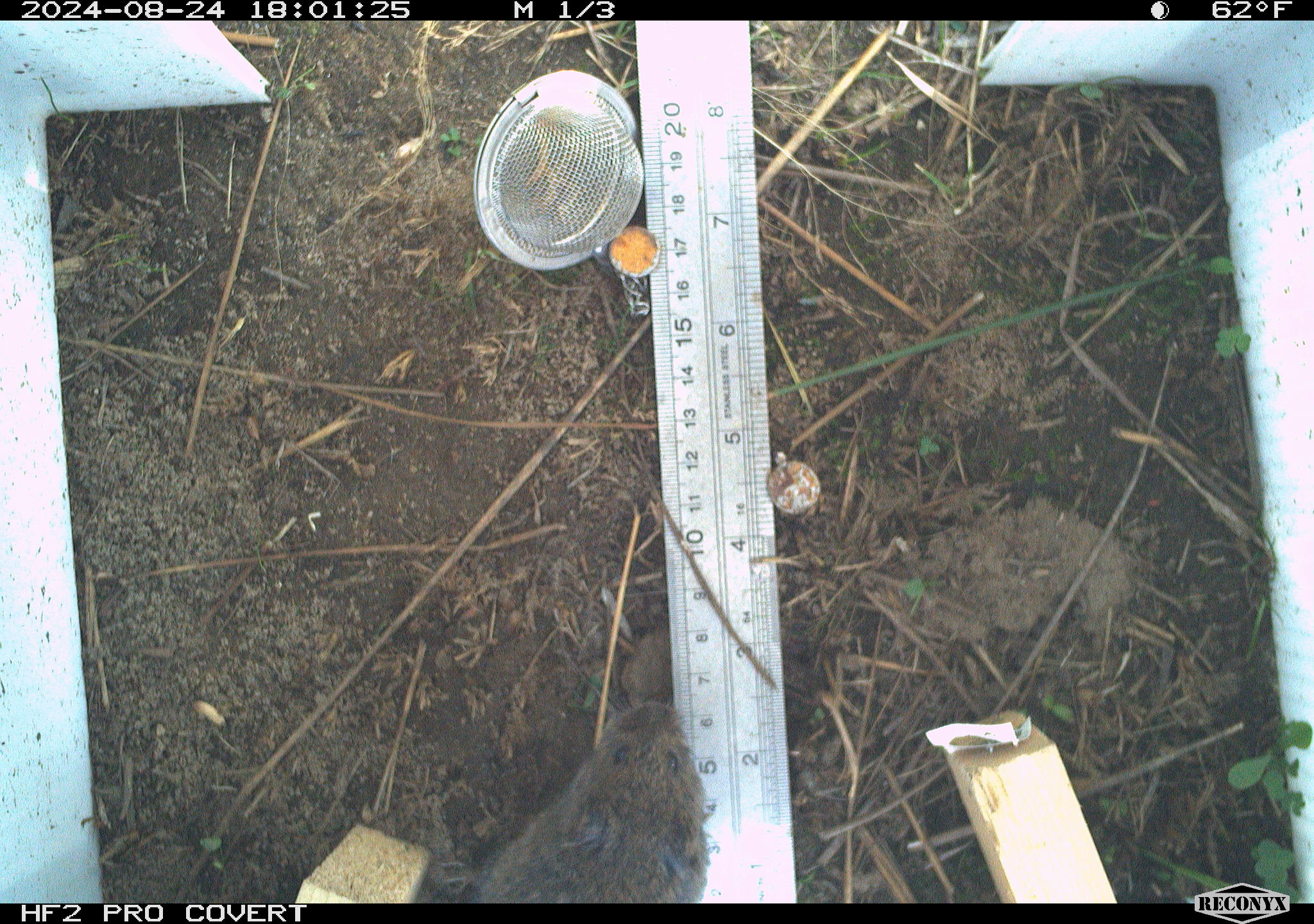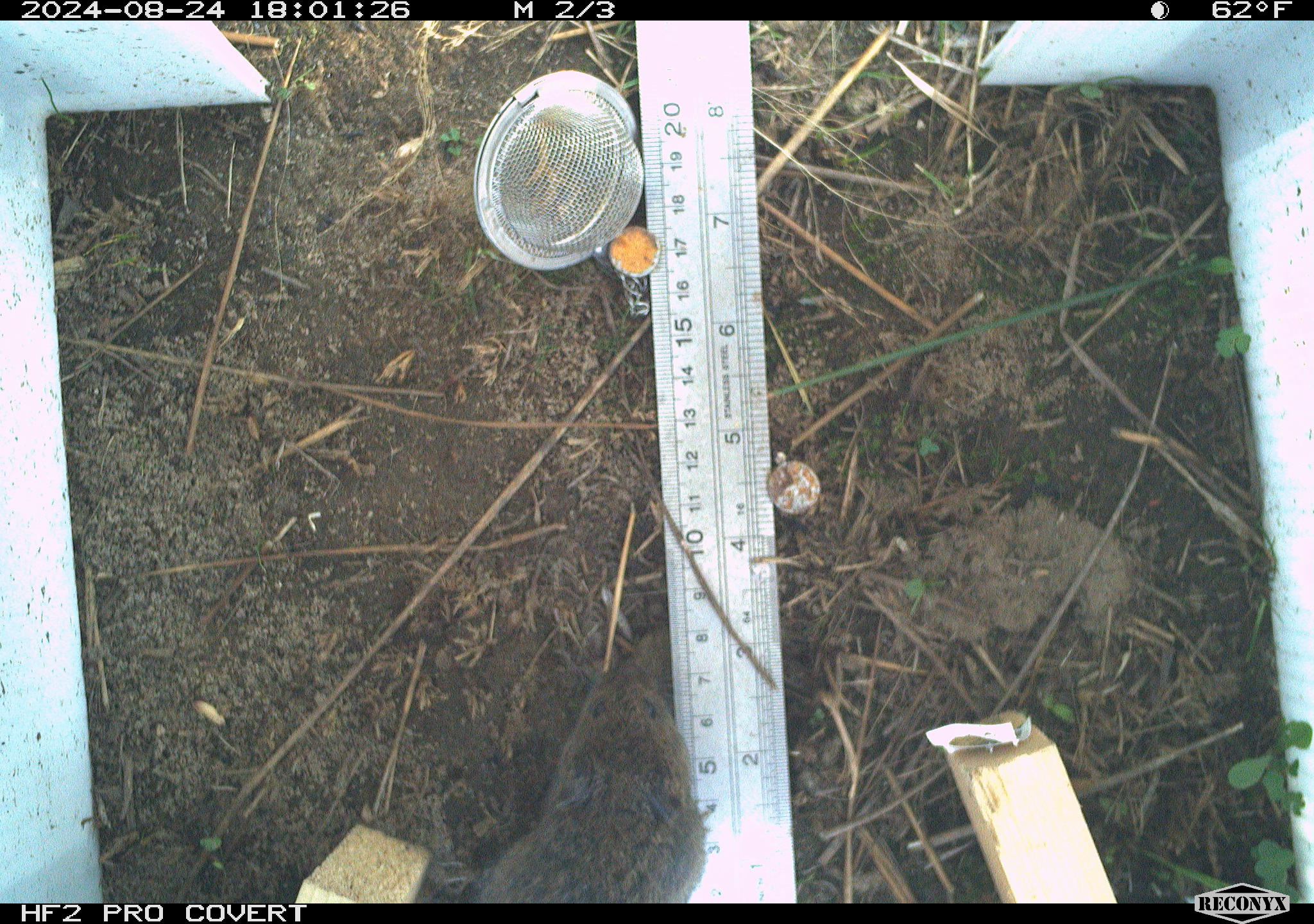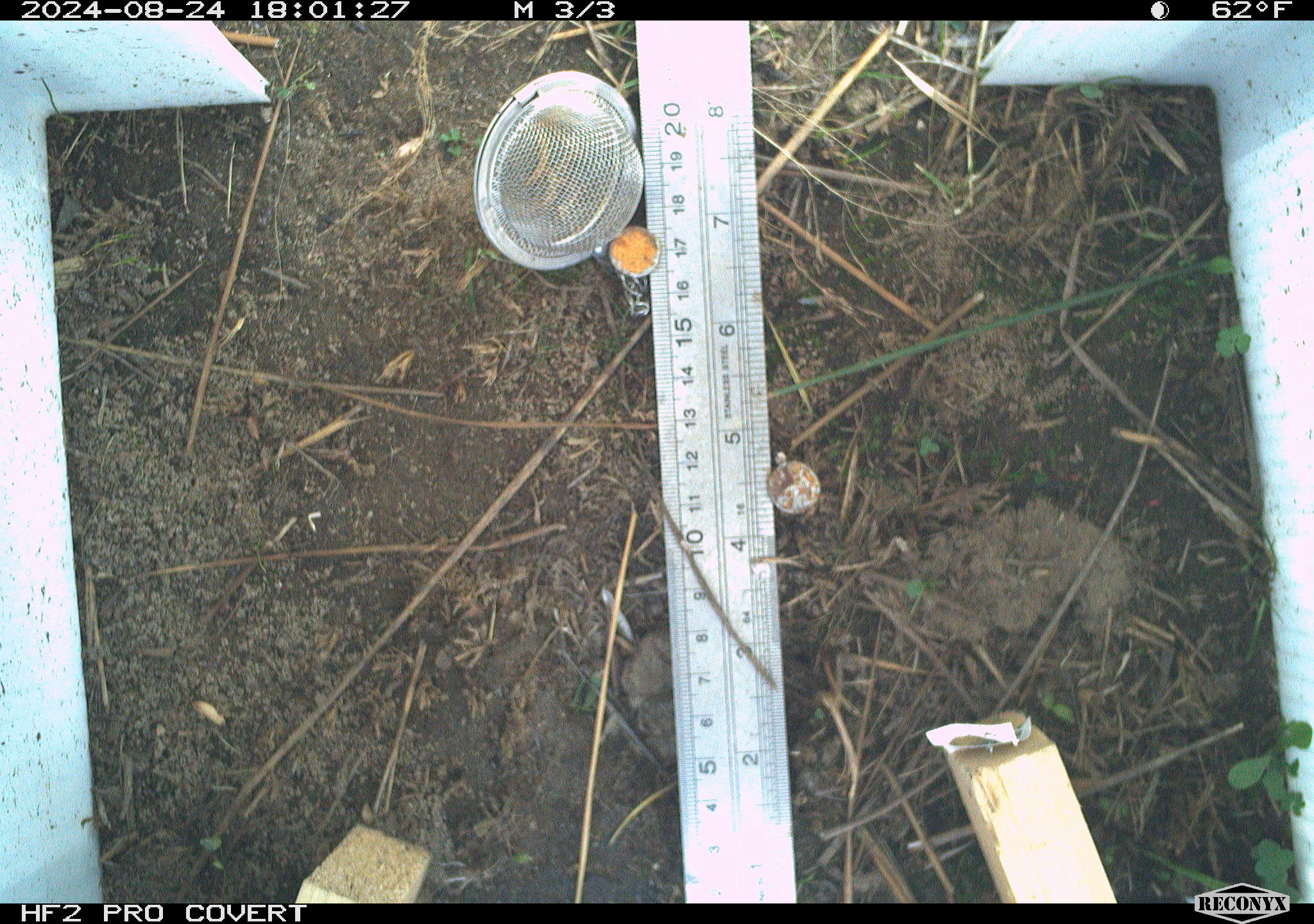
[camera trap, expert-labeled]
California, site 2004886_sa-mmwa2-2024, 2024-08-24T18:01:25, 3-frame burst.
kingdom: Animalia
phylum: Chordata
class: Mammalia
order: Rodentia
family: Cricetidae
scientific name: Arvicolinae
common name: voles, lemmings, and muskrats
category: arvicolinae subfamily